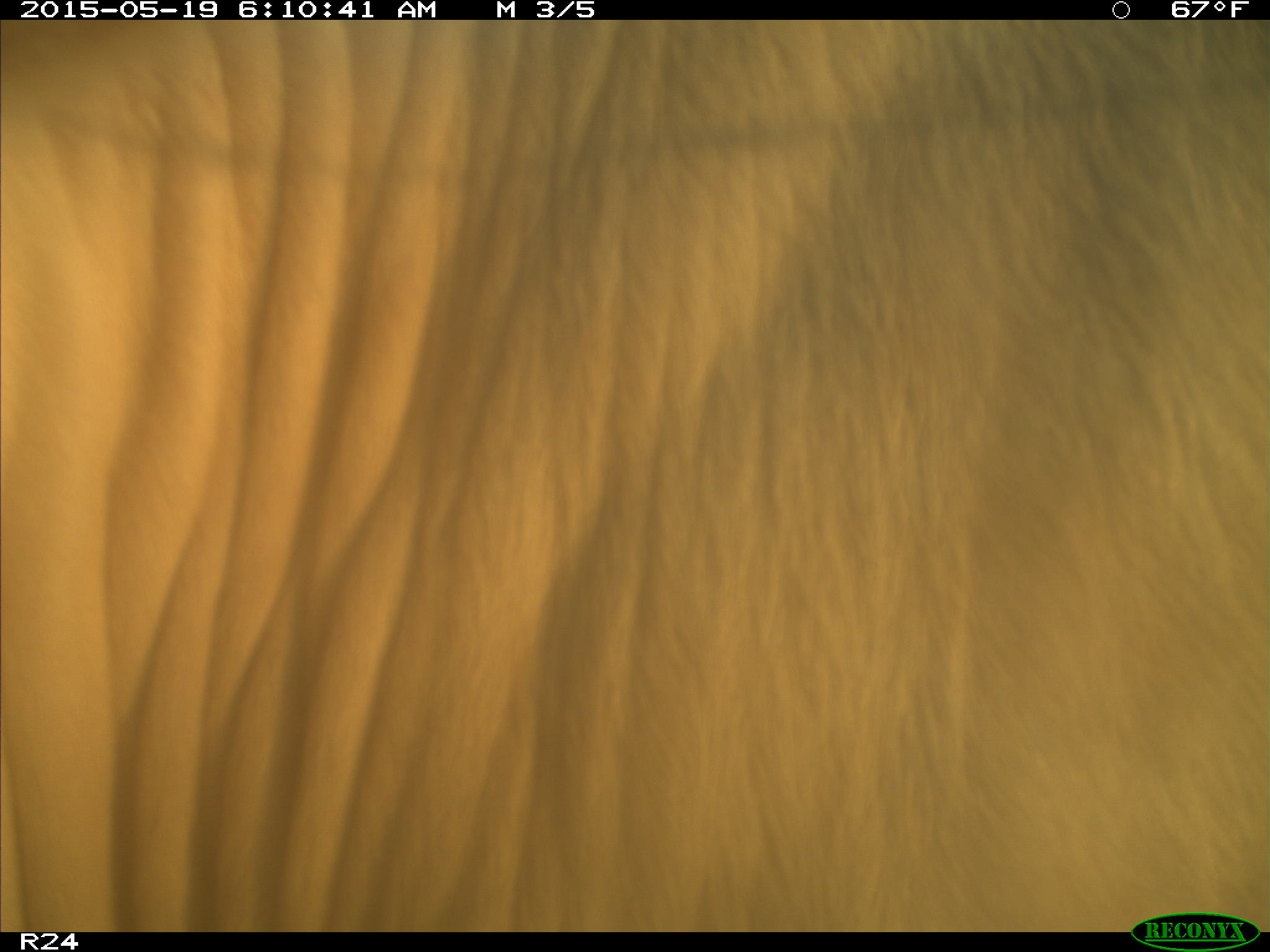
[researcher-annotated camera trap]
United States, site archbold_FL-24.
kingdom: Animalia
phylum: Chordata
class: Aves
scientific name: Aves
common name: birds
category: unidentified bird